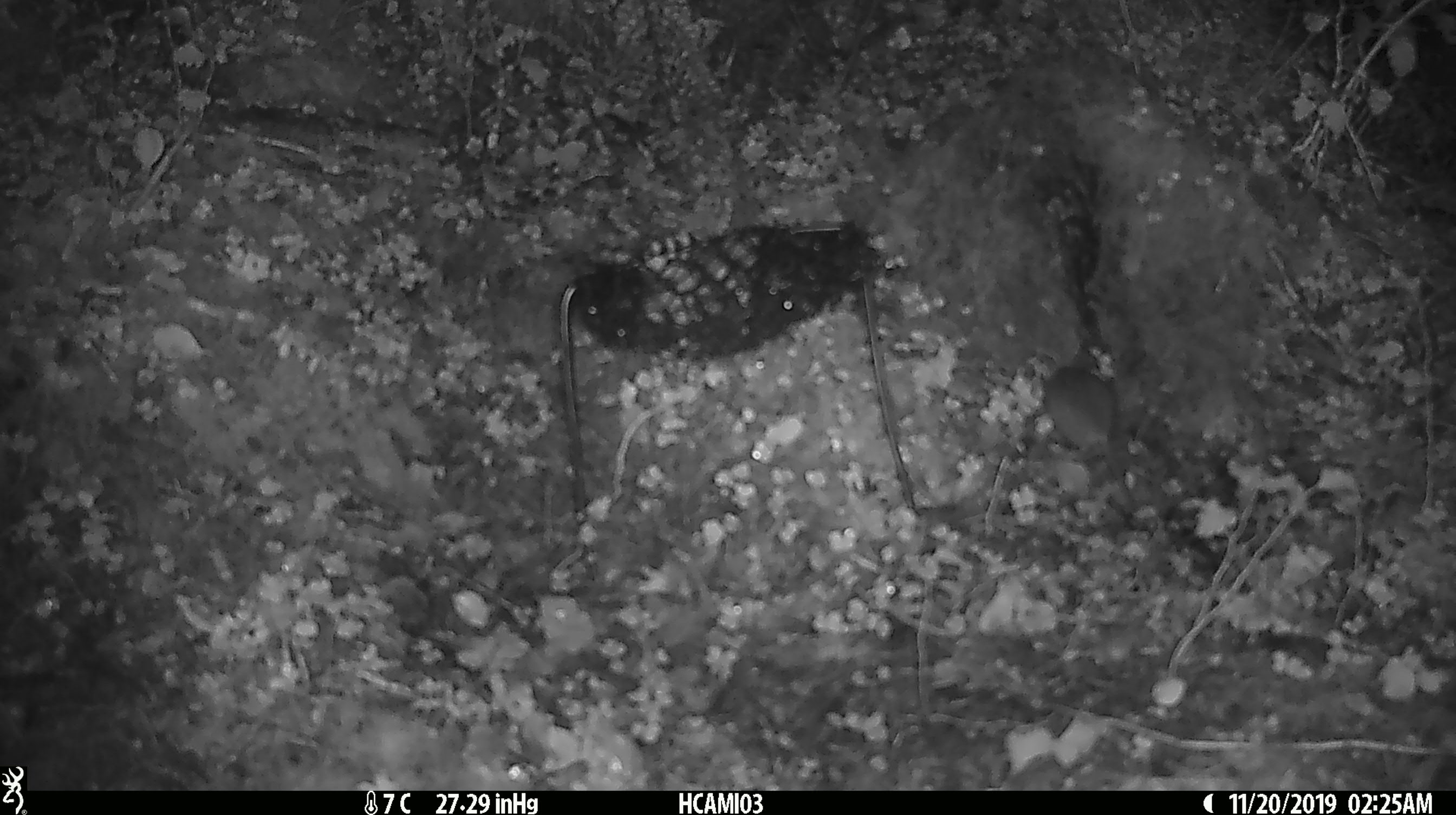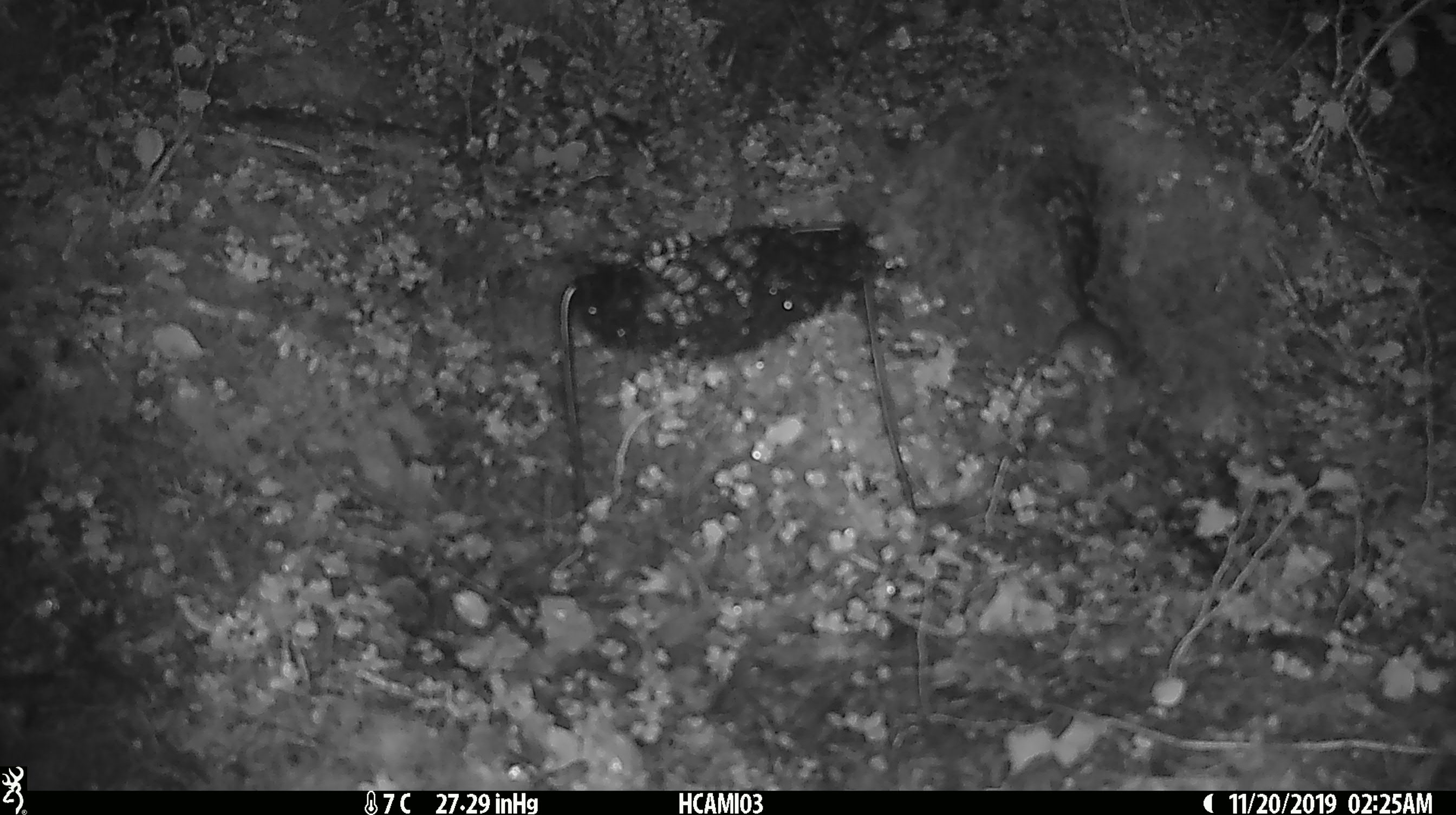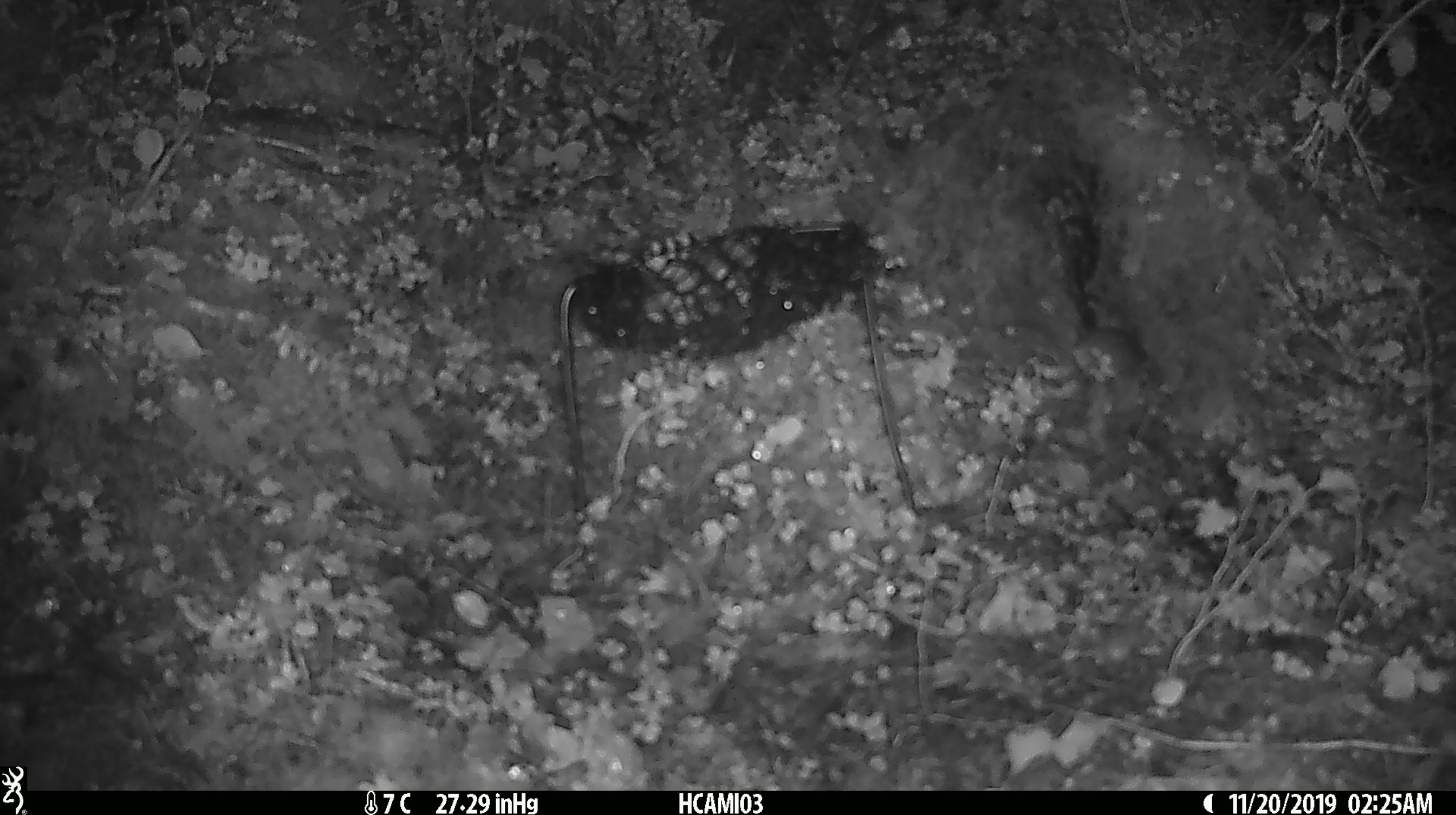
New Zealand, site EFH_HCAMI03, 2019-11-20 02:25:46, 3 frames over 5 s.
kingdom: Animalia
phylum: Chordata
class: Mammalia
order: Rodentia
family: Muridae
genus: Mus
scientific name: Mus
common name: mouse